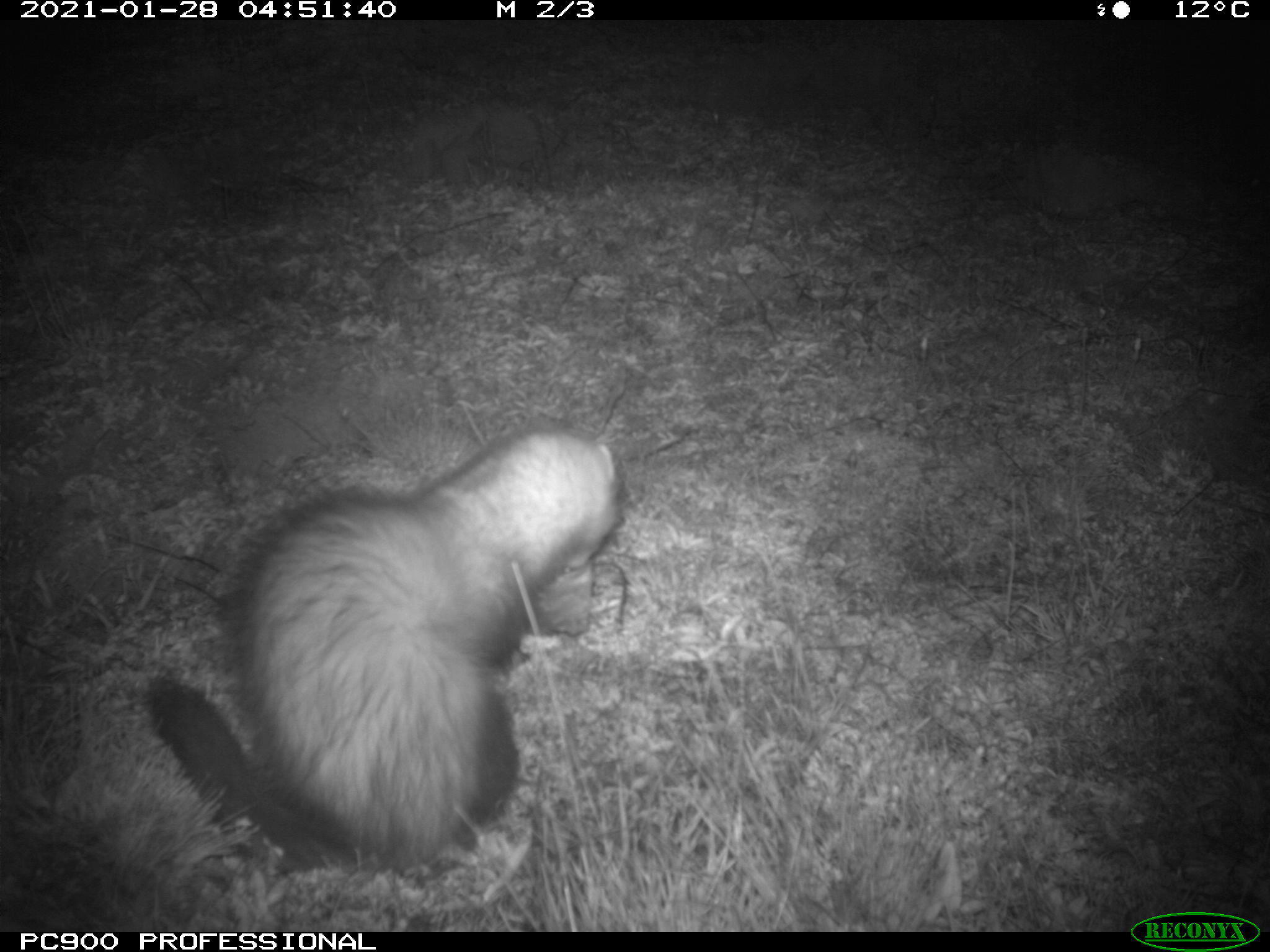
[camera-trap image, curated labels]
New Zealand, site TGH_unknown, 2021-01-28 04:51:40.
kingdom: Animalia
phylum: Chordata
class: Mammalia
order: Carnivora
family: Mustelidae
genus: Mustela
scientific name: Mustela furo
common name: ferret